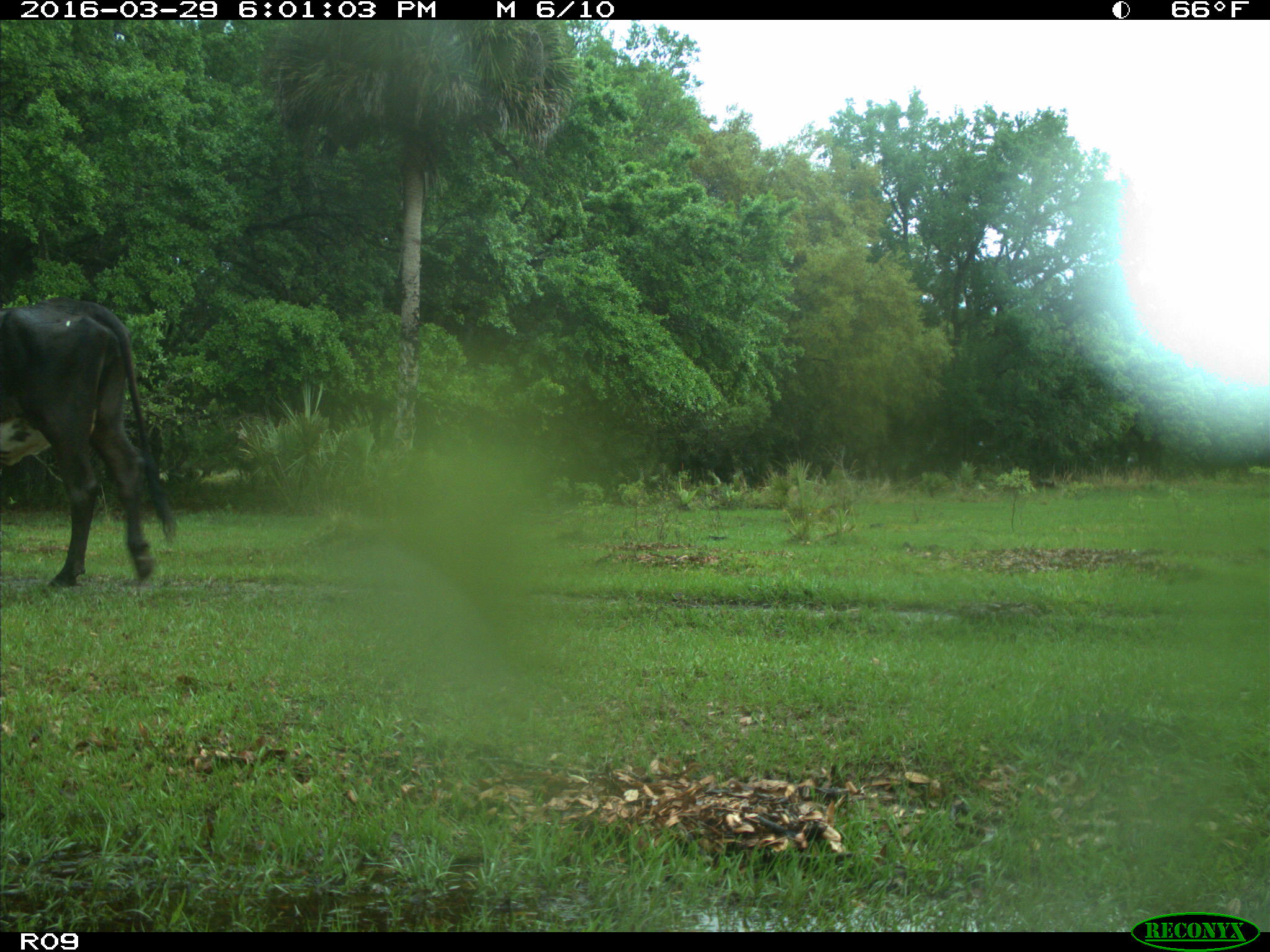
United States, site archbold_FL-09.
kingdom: Animalia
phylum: Chordata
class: Mammalia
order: Artiodactyla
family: Bovidae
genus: Bos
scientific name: Bos taurus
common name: domestic cow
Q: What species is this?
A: Bos taurus (domestic cow).